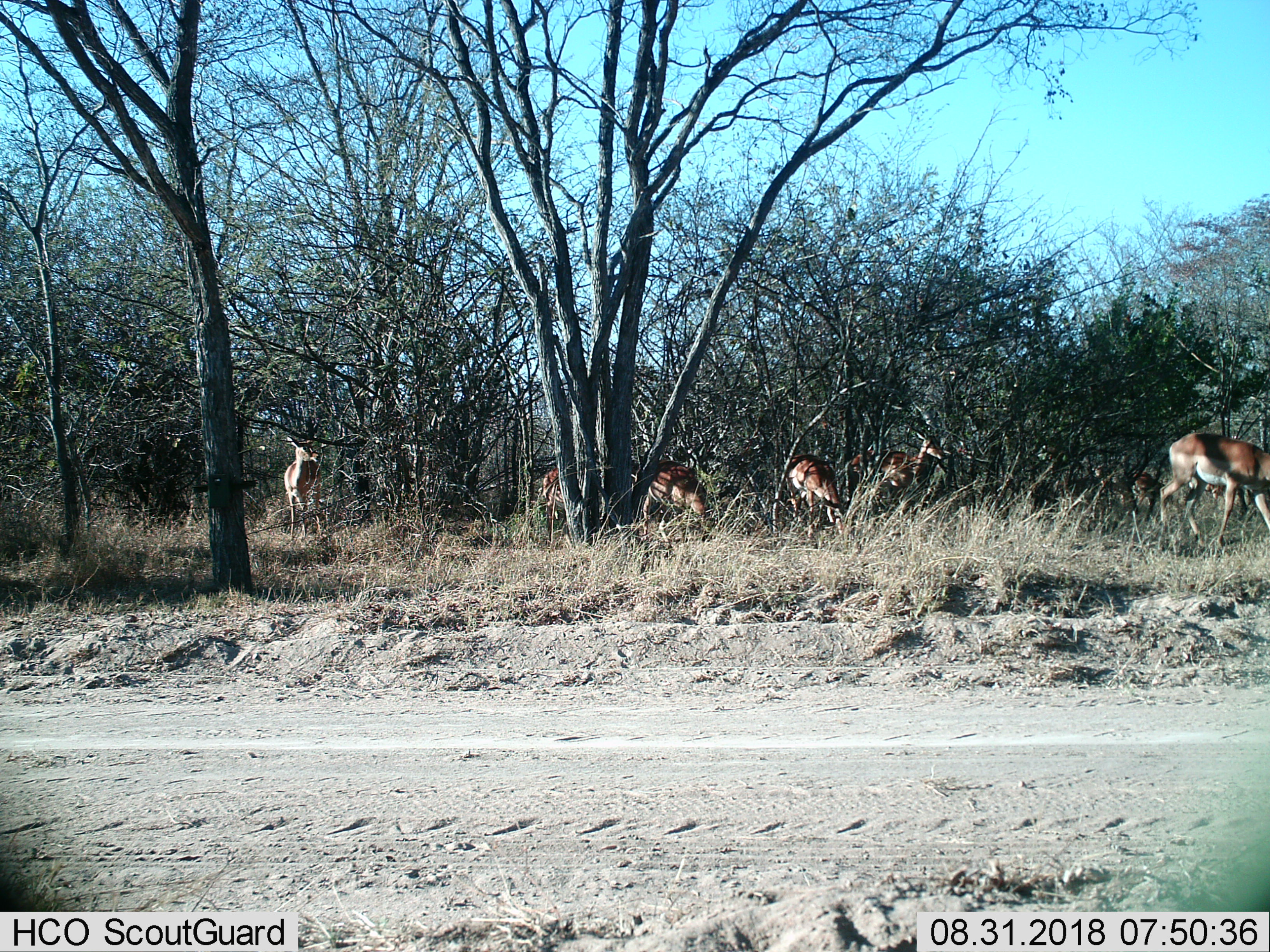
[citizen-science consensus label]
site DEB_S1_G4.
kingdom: Animalia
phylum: Chordata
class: Mammalia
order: Artiodactyla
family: Bovidae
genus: Aepyceros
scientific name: Aepyceros melampus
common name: impala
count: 8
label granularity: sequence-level